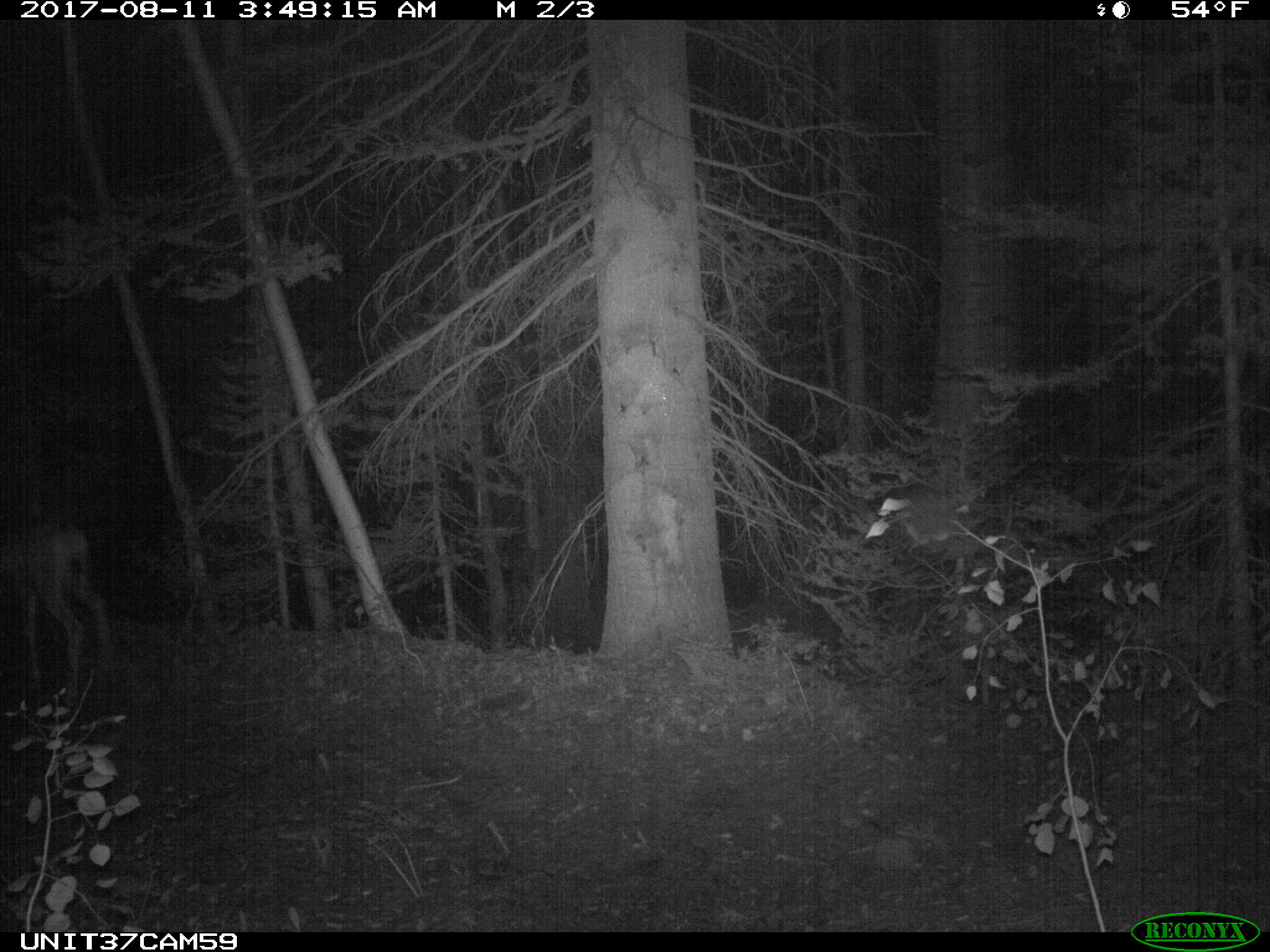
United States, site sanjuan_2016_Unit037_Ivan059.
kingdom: Animalia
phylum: Chordata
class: Mammalia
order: Artiodactyla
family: Cervidae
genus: Odocoileus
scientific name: Odocoileus hemionus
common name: mule deer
Odocoileus hemionus (mule deer).